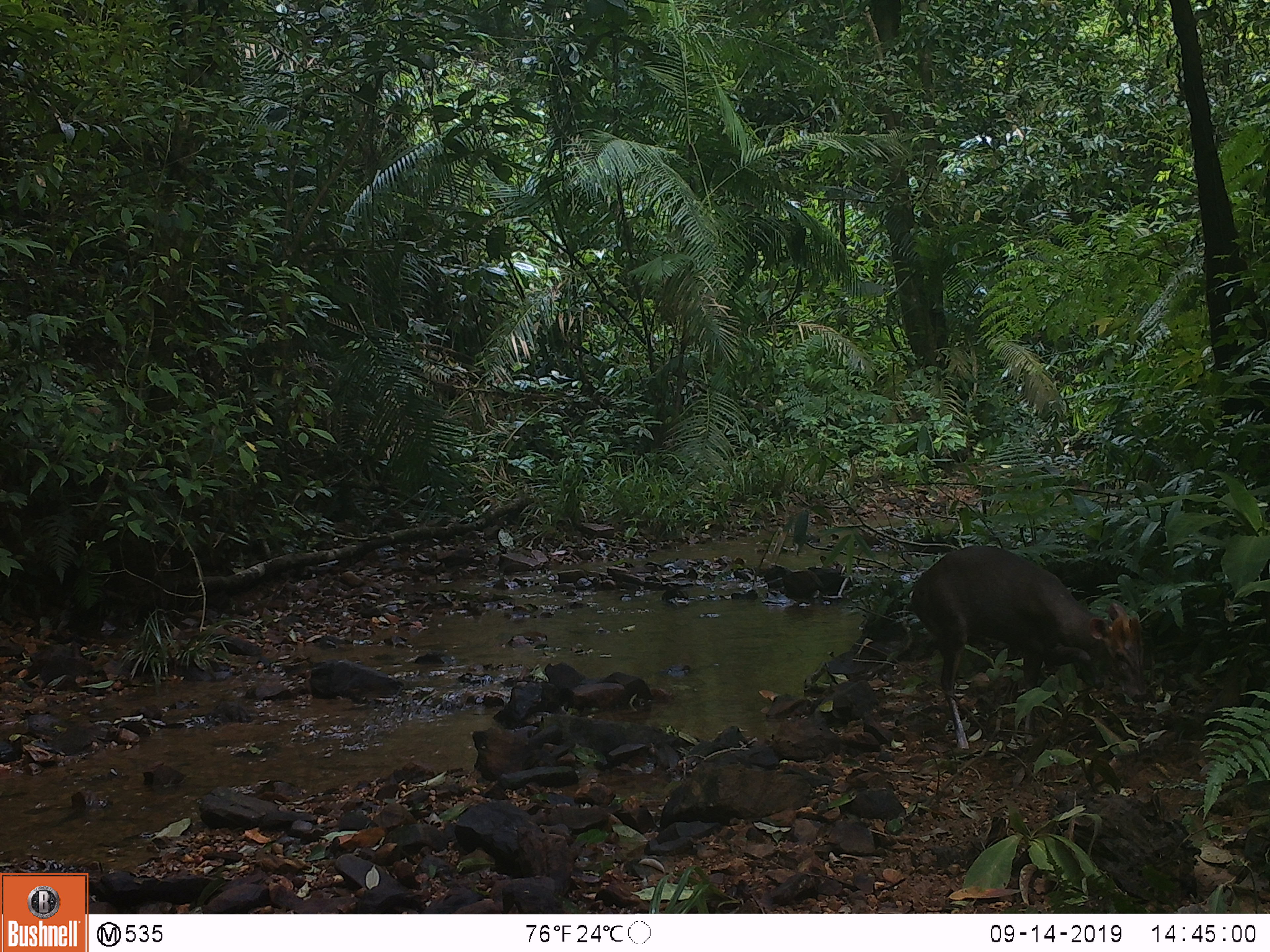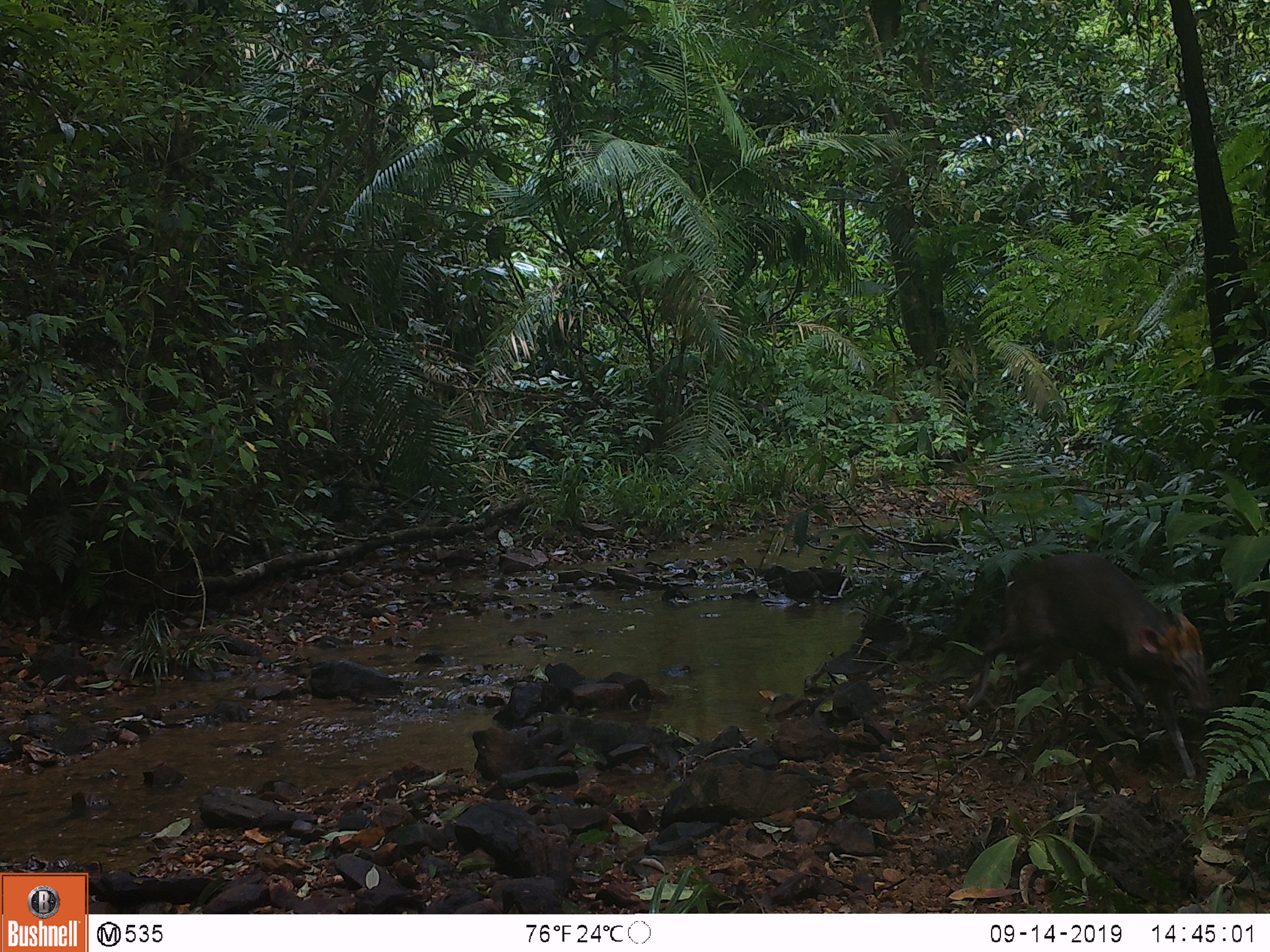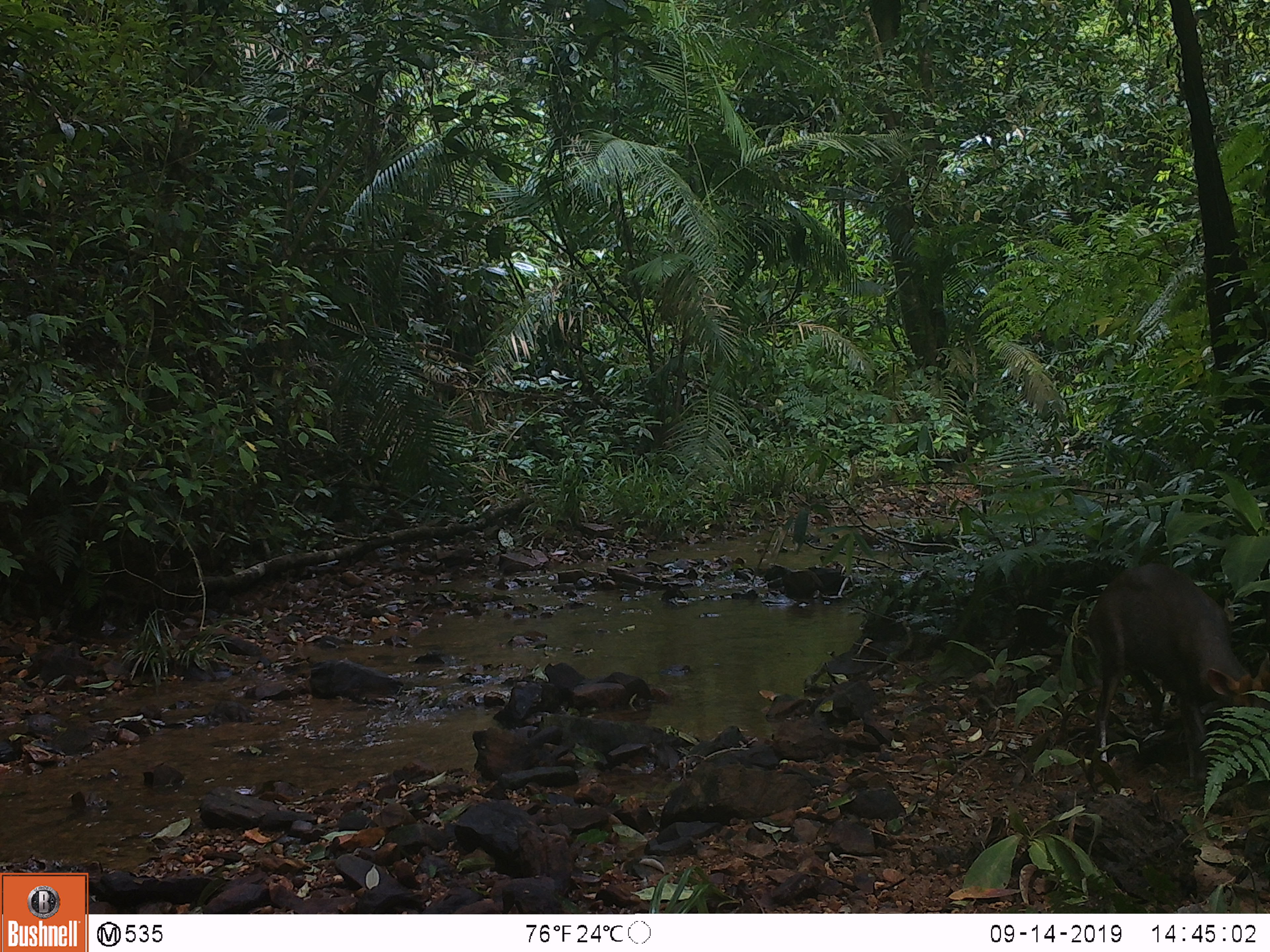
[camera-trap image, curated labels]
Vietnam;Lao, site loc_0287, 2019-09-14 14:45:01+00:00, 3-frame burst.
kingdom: Animalia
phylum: Chordata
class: Mammalia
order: Artiodactyla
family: Cervidae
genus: Muntiacus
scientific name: Muntiacus rooseveltorum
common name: roosevelt's muntjac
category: roosevelts muntjac group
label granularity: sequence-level